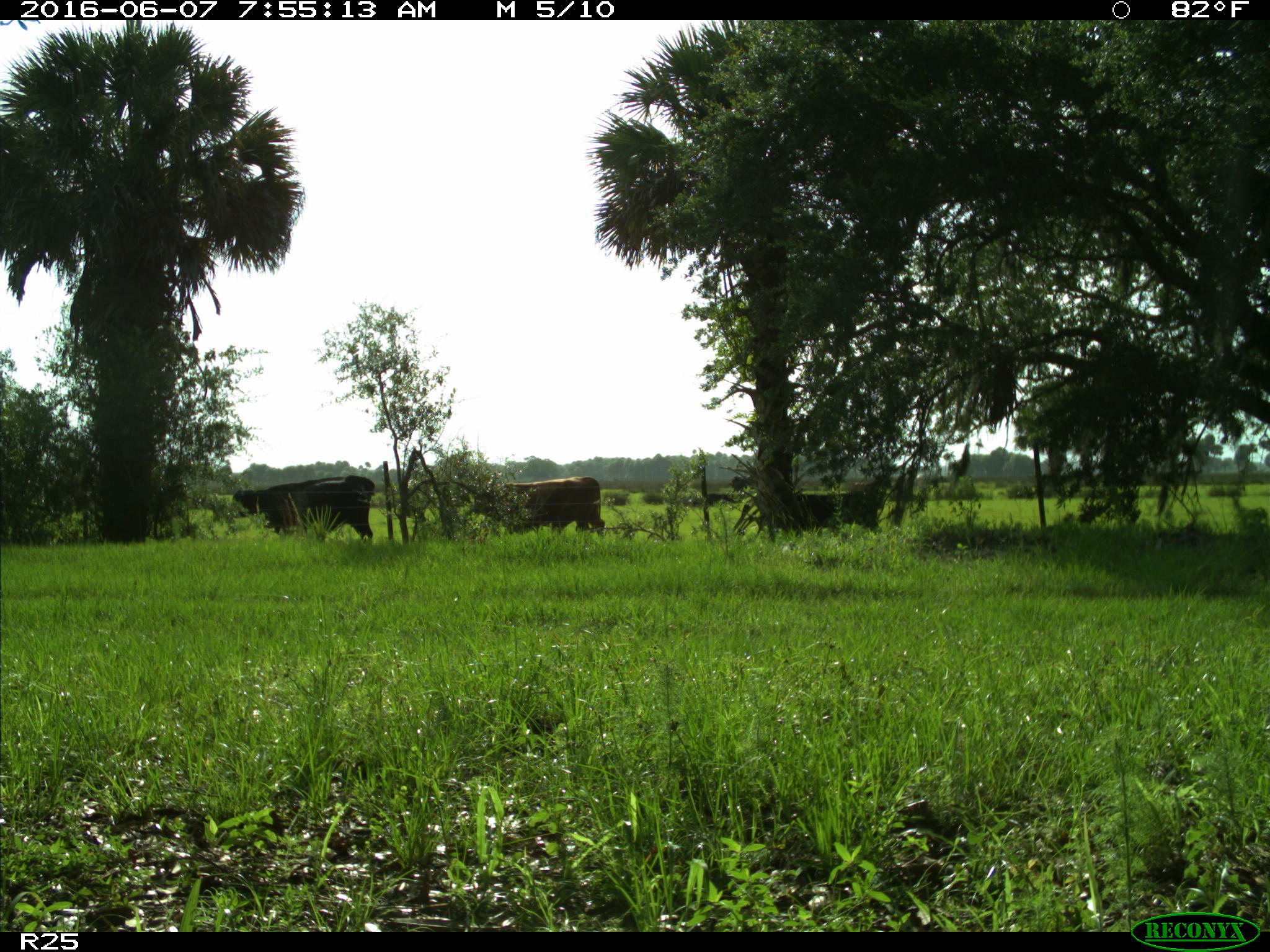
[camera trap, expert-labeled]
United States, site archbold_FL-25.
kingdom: Animalia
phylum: Chordata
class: Mammalia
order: Artiodactyla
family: Bovidae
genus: Bos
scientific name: Bos taurus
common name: domestic cow